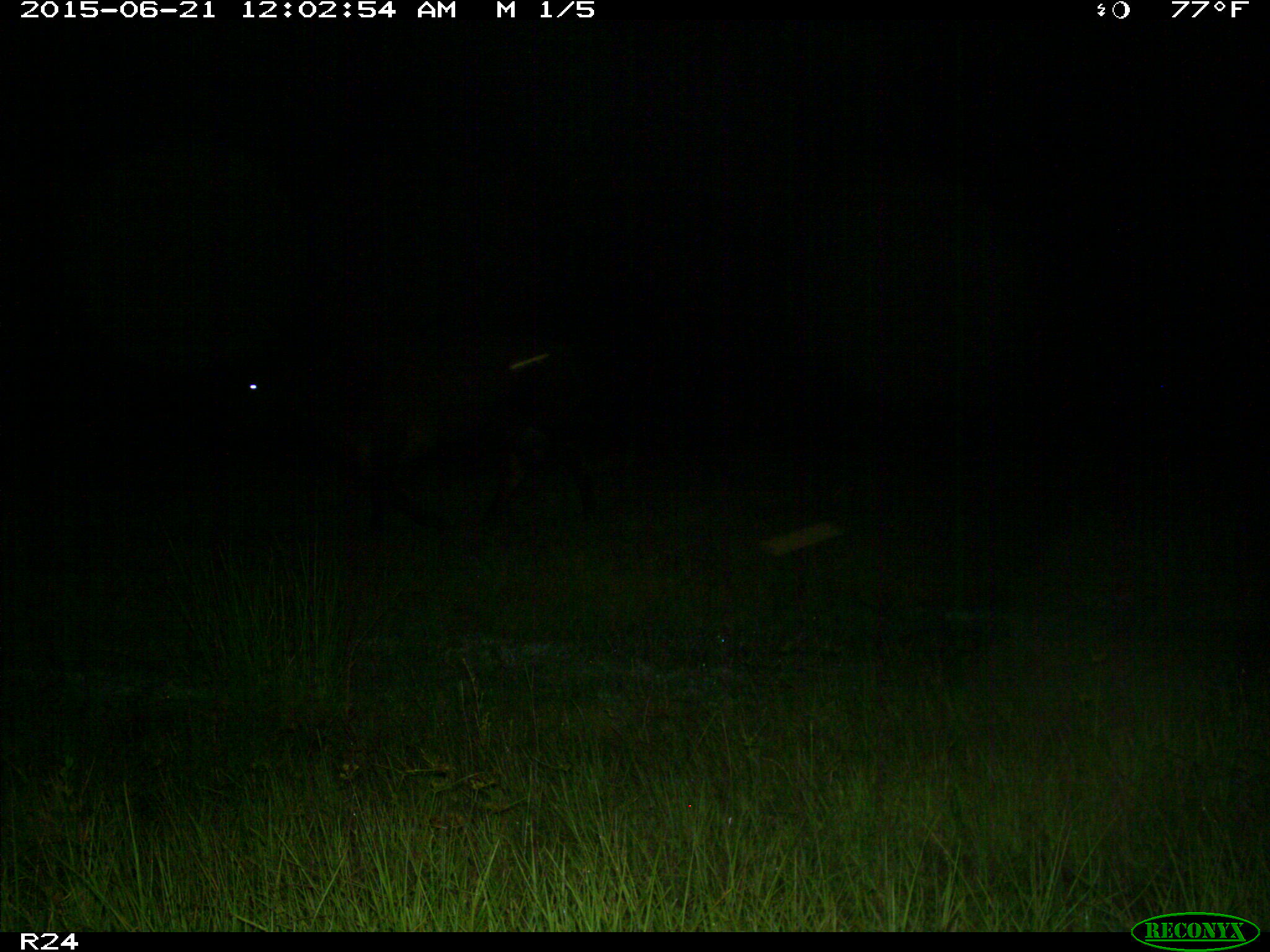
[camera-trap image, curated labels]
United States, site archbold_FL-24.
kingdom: Animalia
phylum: Chordata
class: Mammalia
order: Artiodactyla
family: Bovidae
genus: Bos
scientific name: Bos taurus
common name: domestic cow